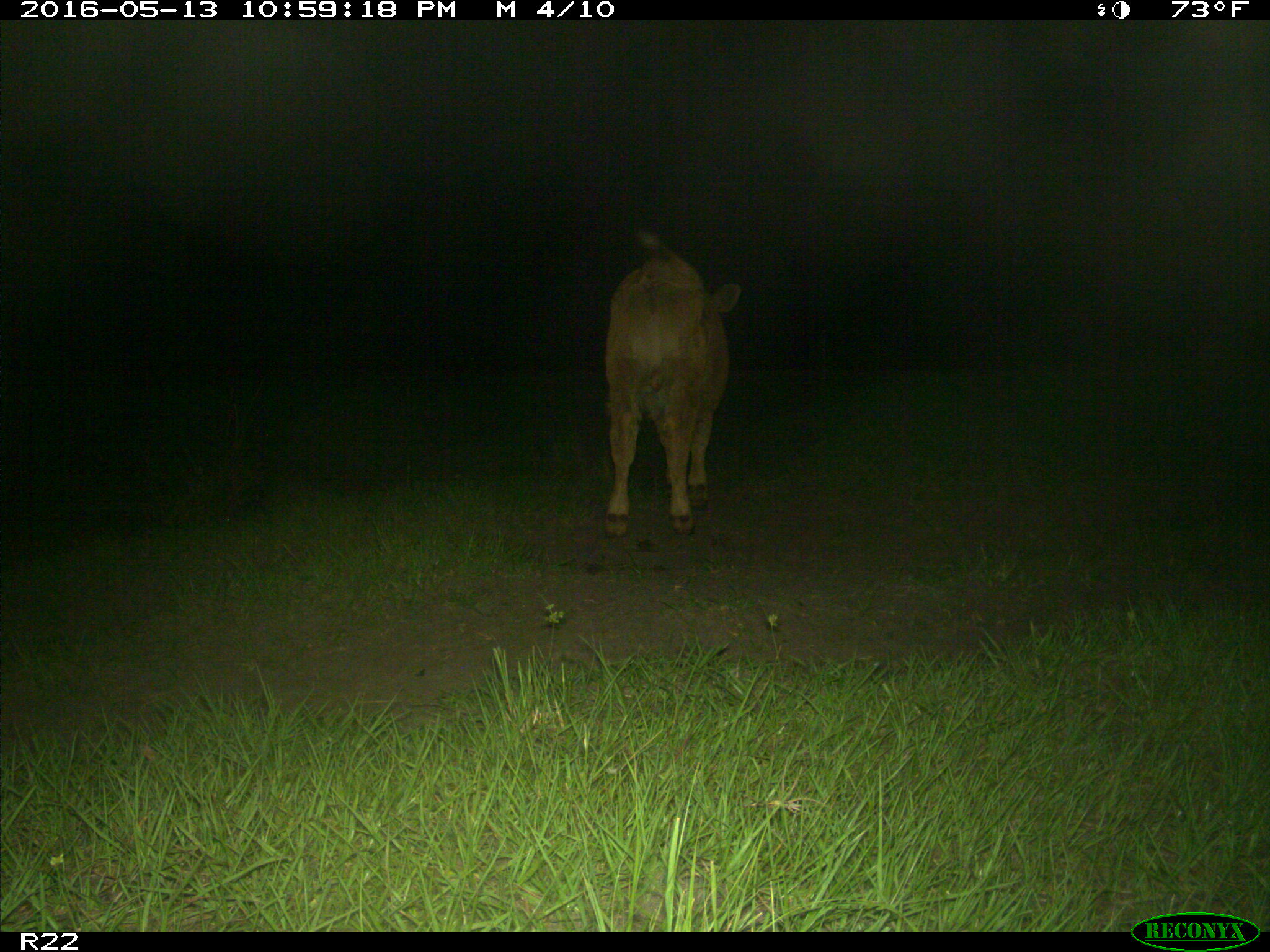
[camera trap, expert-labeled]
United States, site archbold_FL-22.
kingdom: Animalia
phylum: Chordata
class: Mammalia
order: Artiodactyla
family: Bovidae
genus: Bos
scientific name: Bos taurus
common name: domestic cow